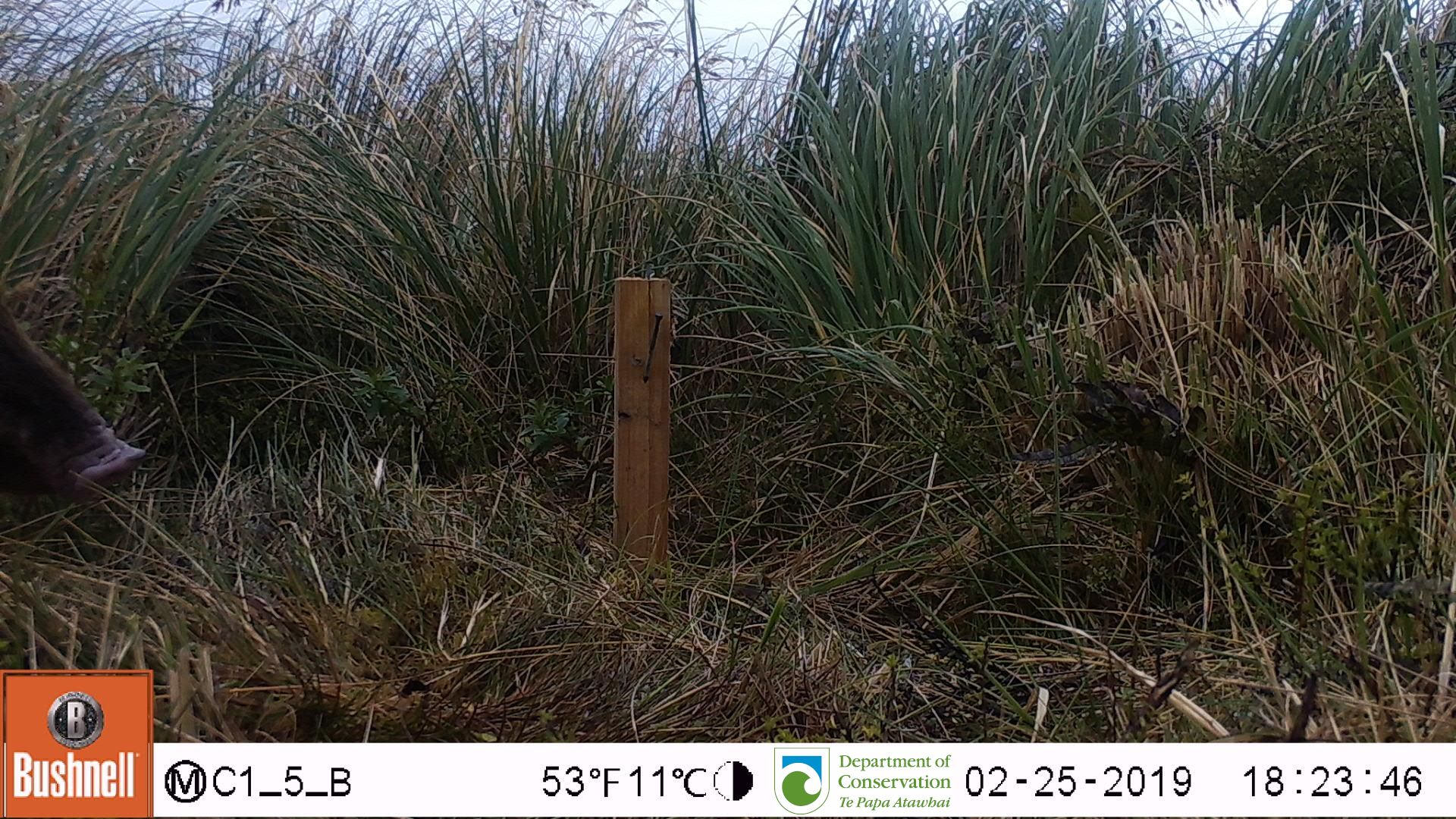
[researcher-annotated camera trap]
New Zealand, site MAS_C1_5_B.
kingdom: Animalia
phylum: Chordata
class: Mammalia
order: Artiodactyla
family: Suidae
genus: Sus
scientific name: Sus scrofa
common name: pig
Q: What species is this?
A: Pig (Sus scrofa).